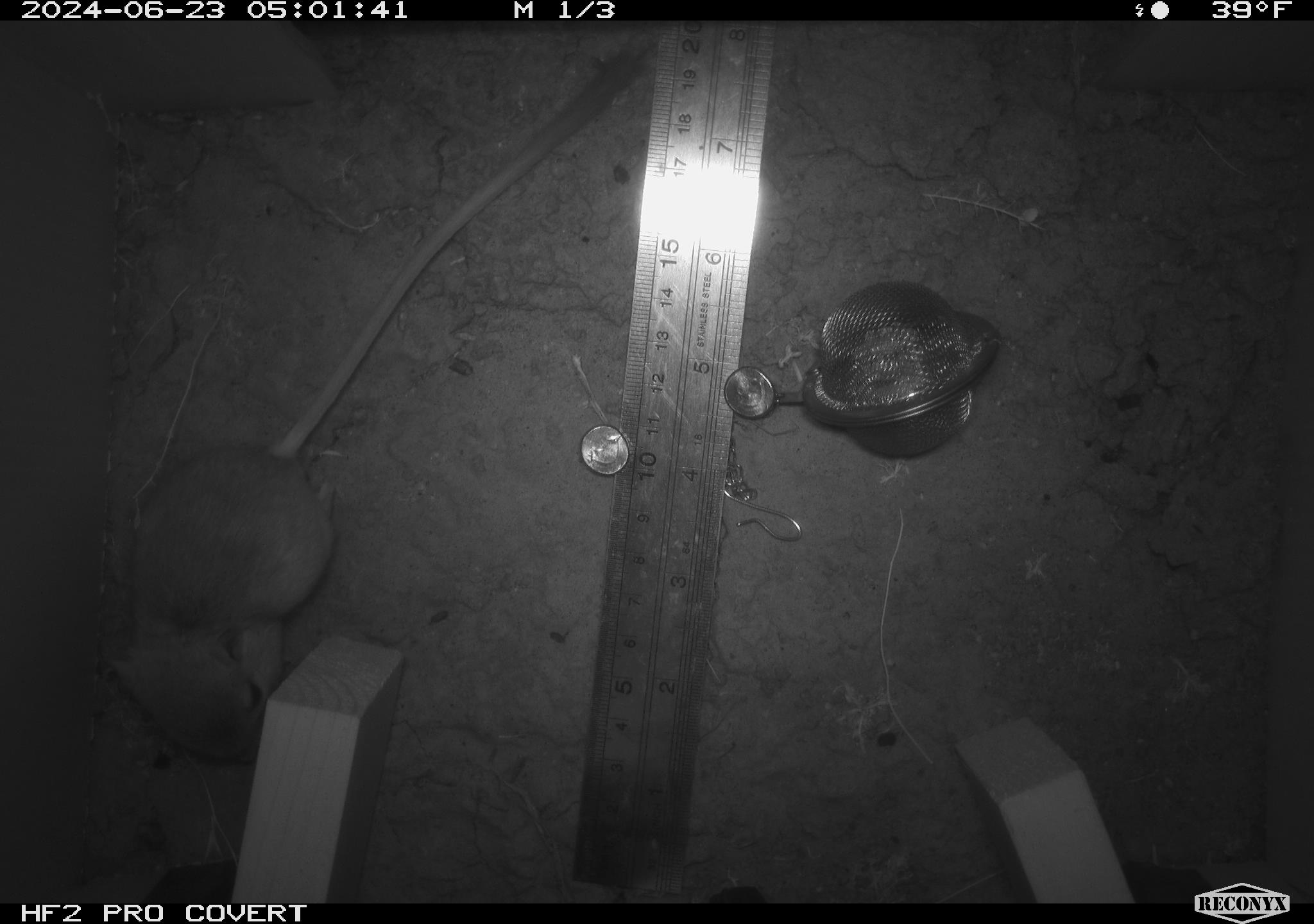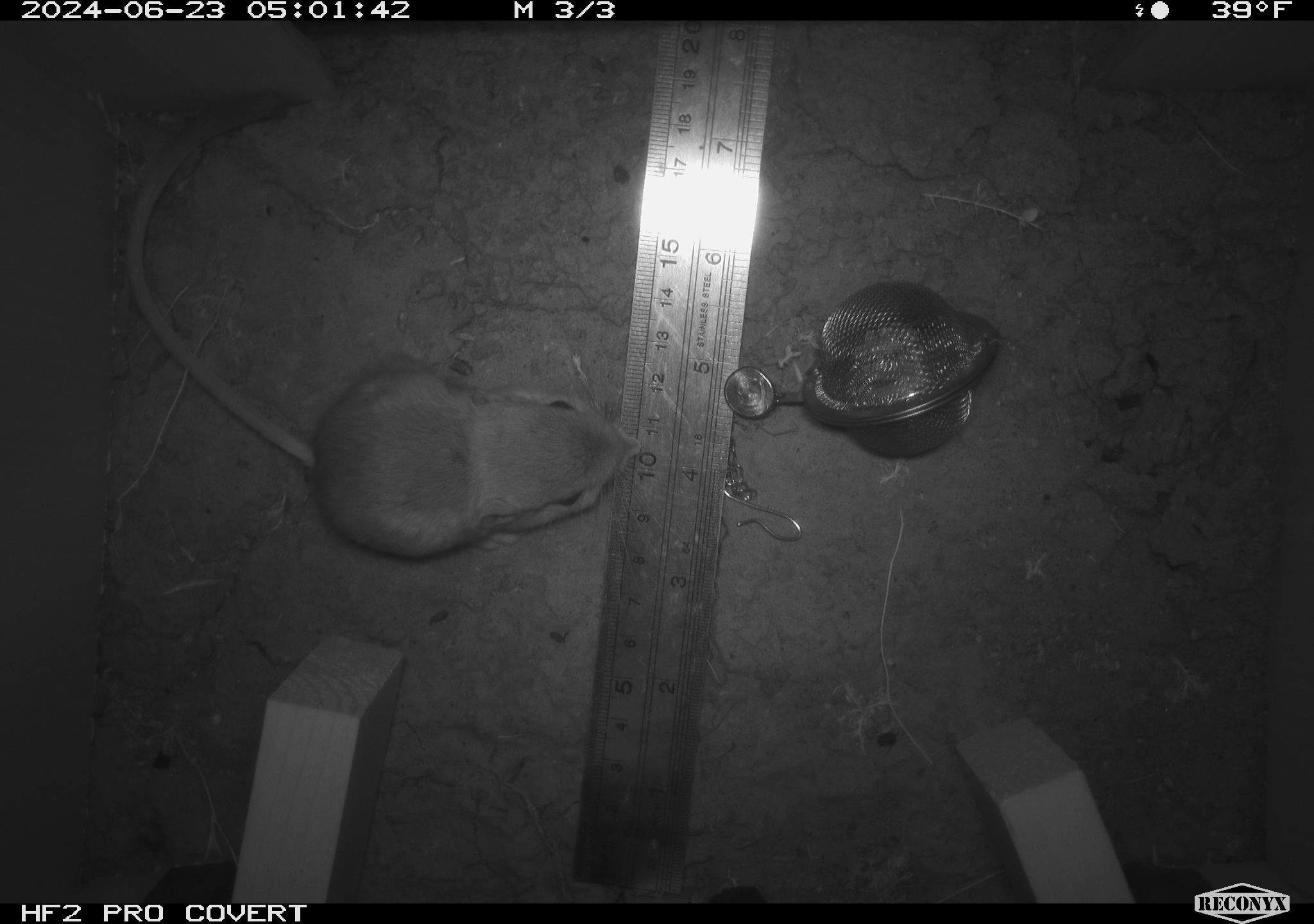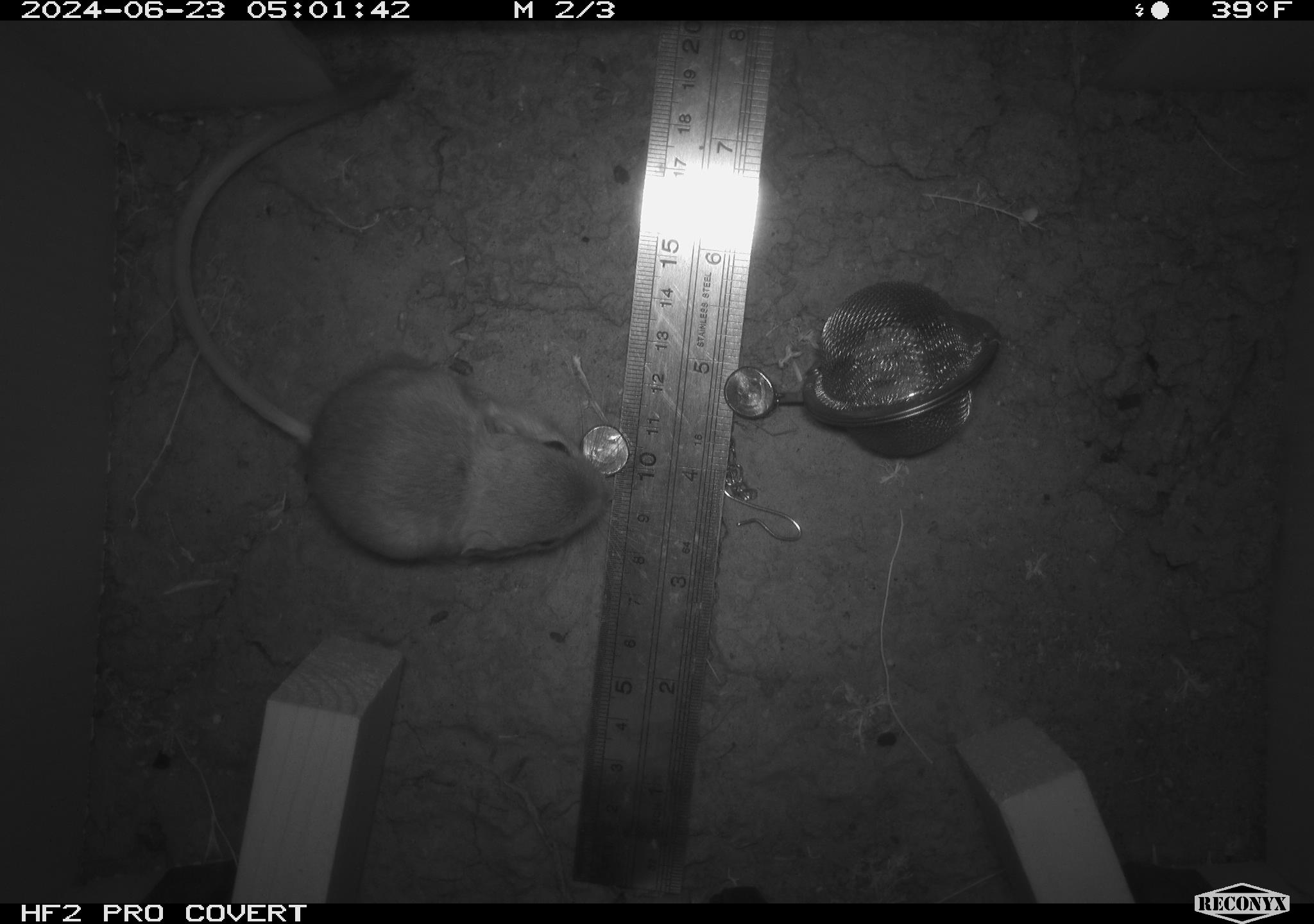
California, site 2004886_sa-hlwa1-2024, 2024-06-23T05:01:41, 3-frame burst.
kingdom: Animalia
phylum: Chordata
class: Mammalia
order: Rodentia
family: Heteromyidae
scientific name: Heteromyidae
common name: kangaroo rats and pocket mice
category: heteromyidae family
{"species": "heteromyidae family (kangaroo rats and pocket mice) (Heteromyidae)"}